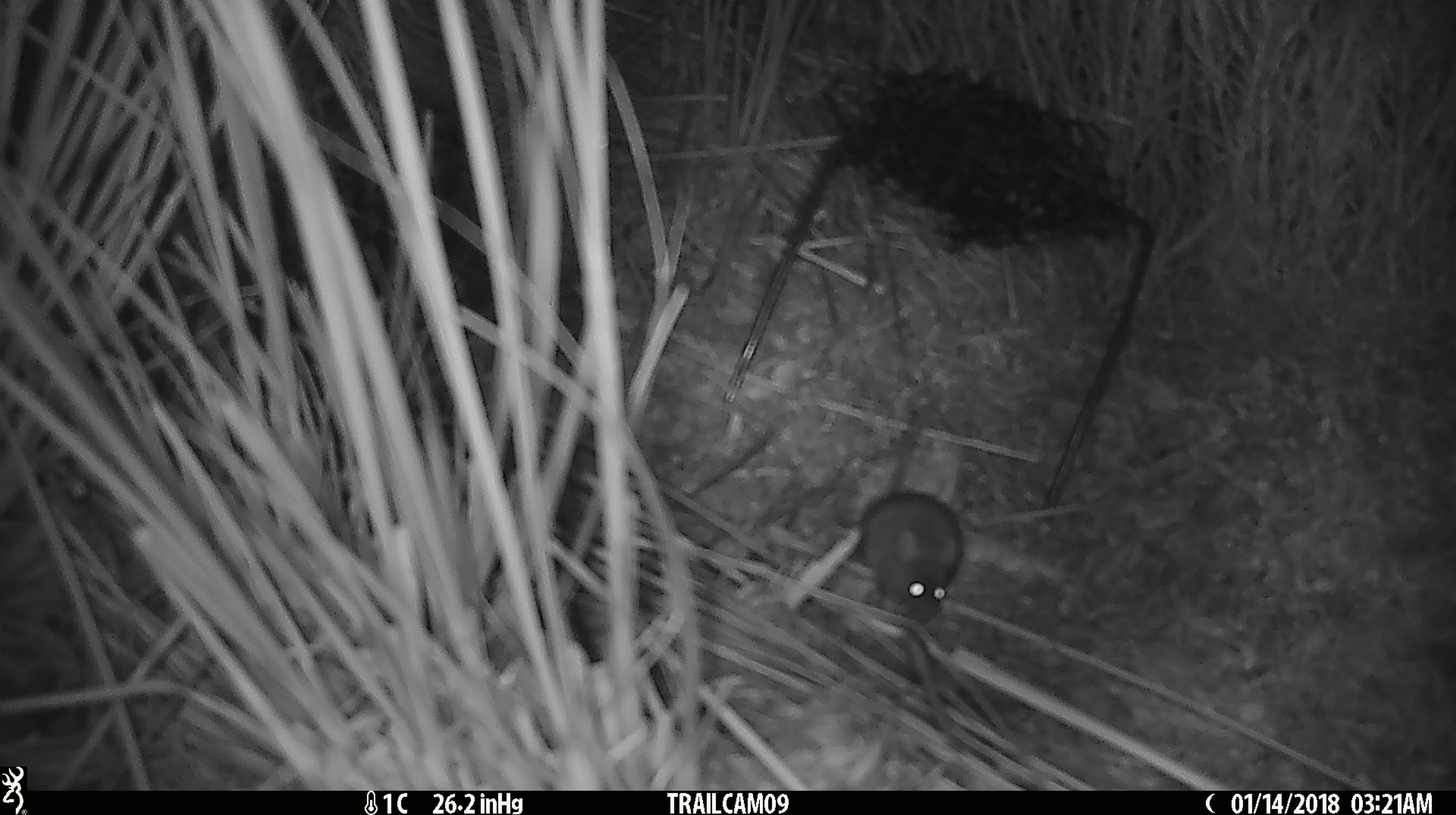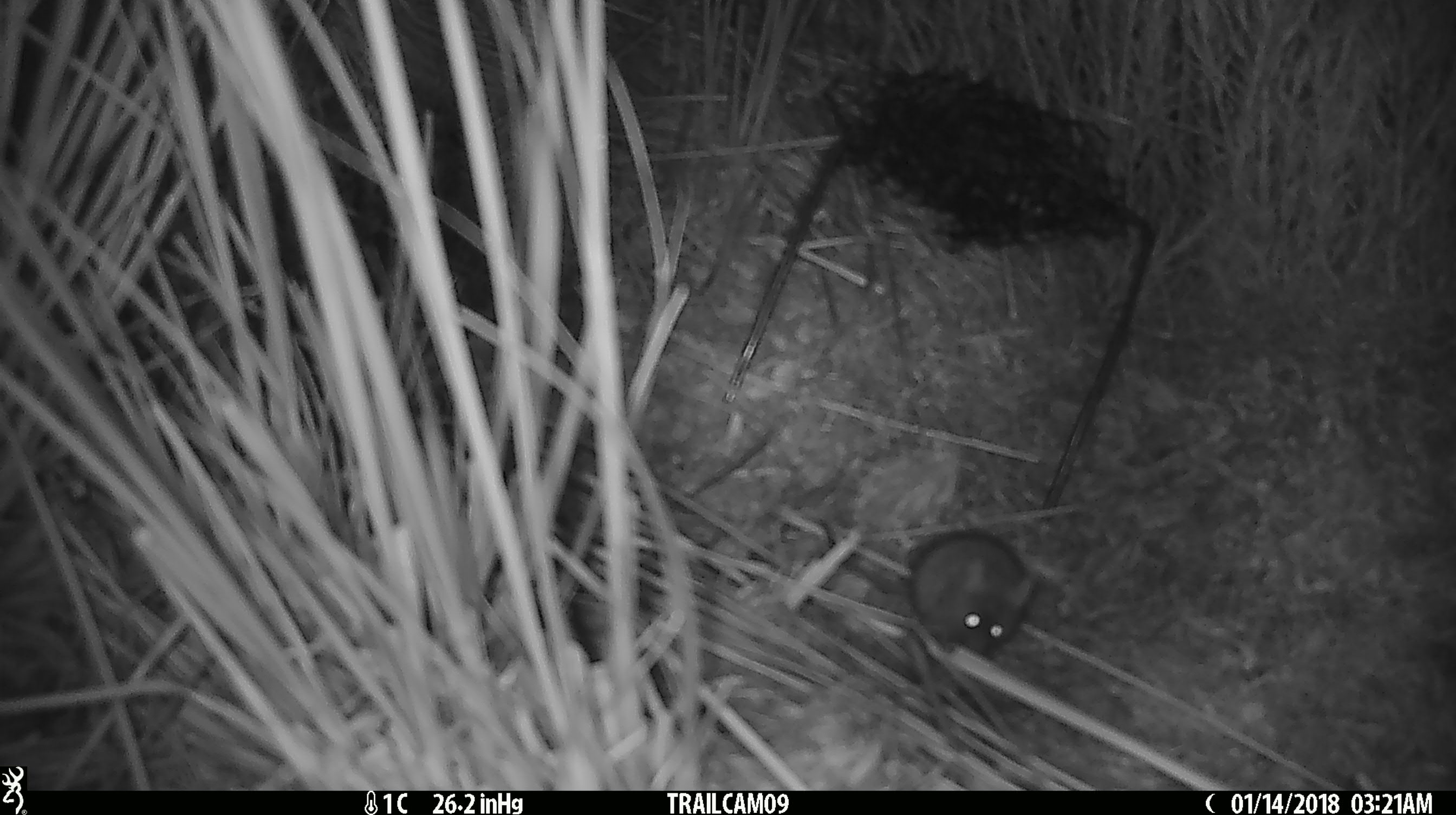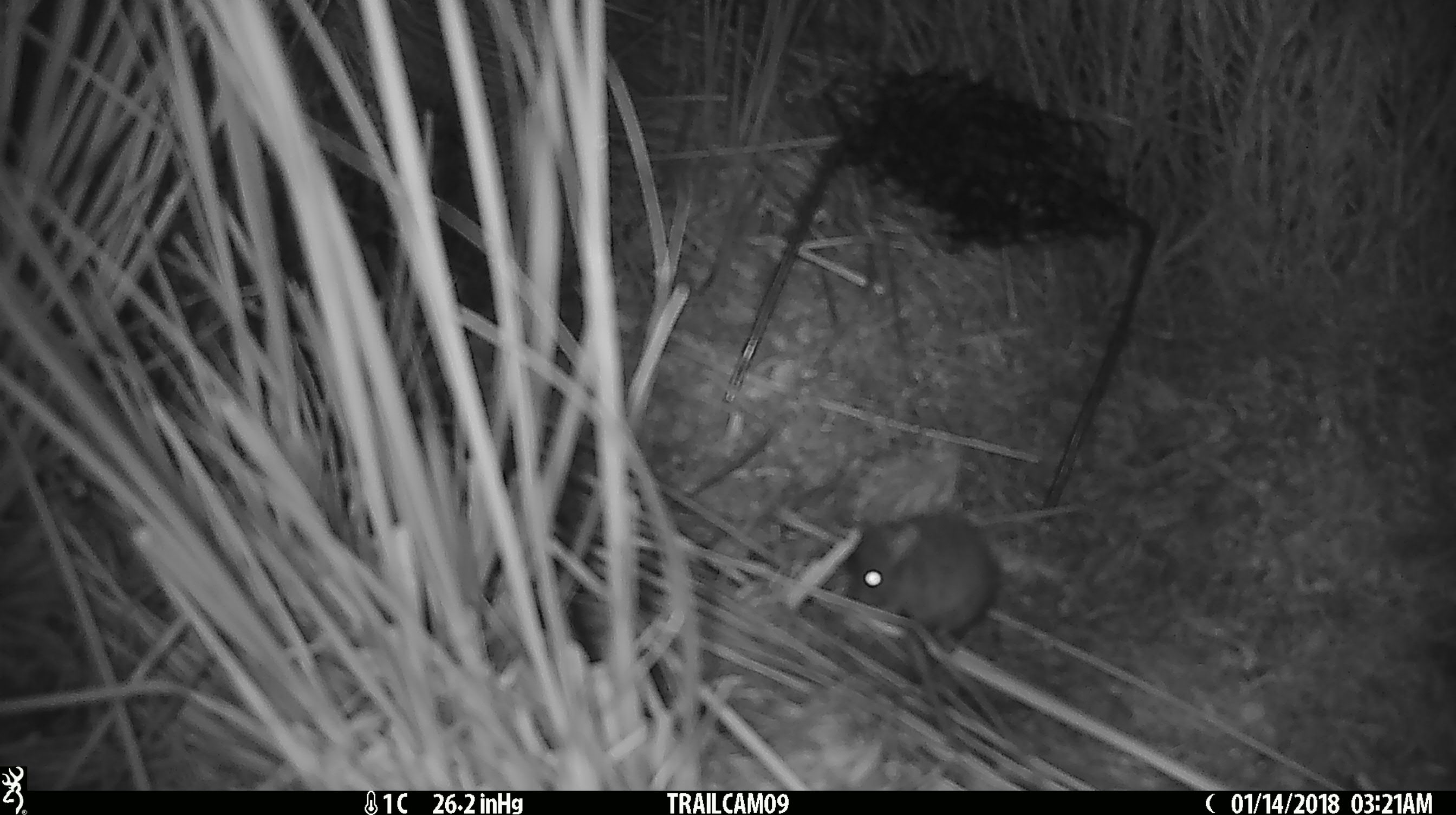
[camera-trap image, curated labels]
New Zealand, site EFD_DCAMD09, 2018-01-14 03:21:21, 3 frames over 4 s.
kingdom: Animalia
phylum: Chordata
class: Mammalia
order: Rodentia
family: Muridae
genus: Mus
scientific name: Mus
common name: mouse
Mouse (Mus).